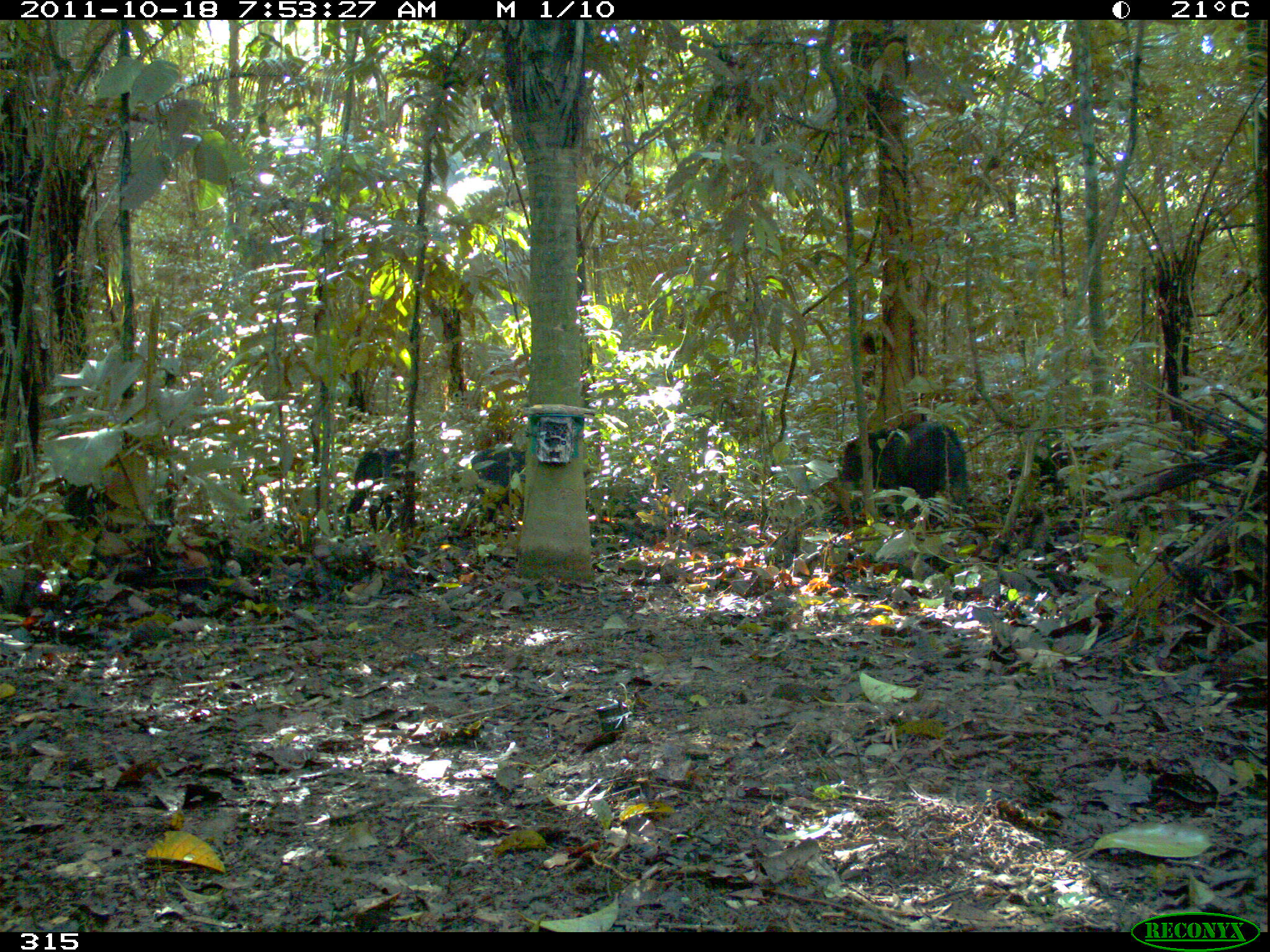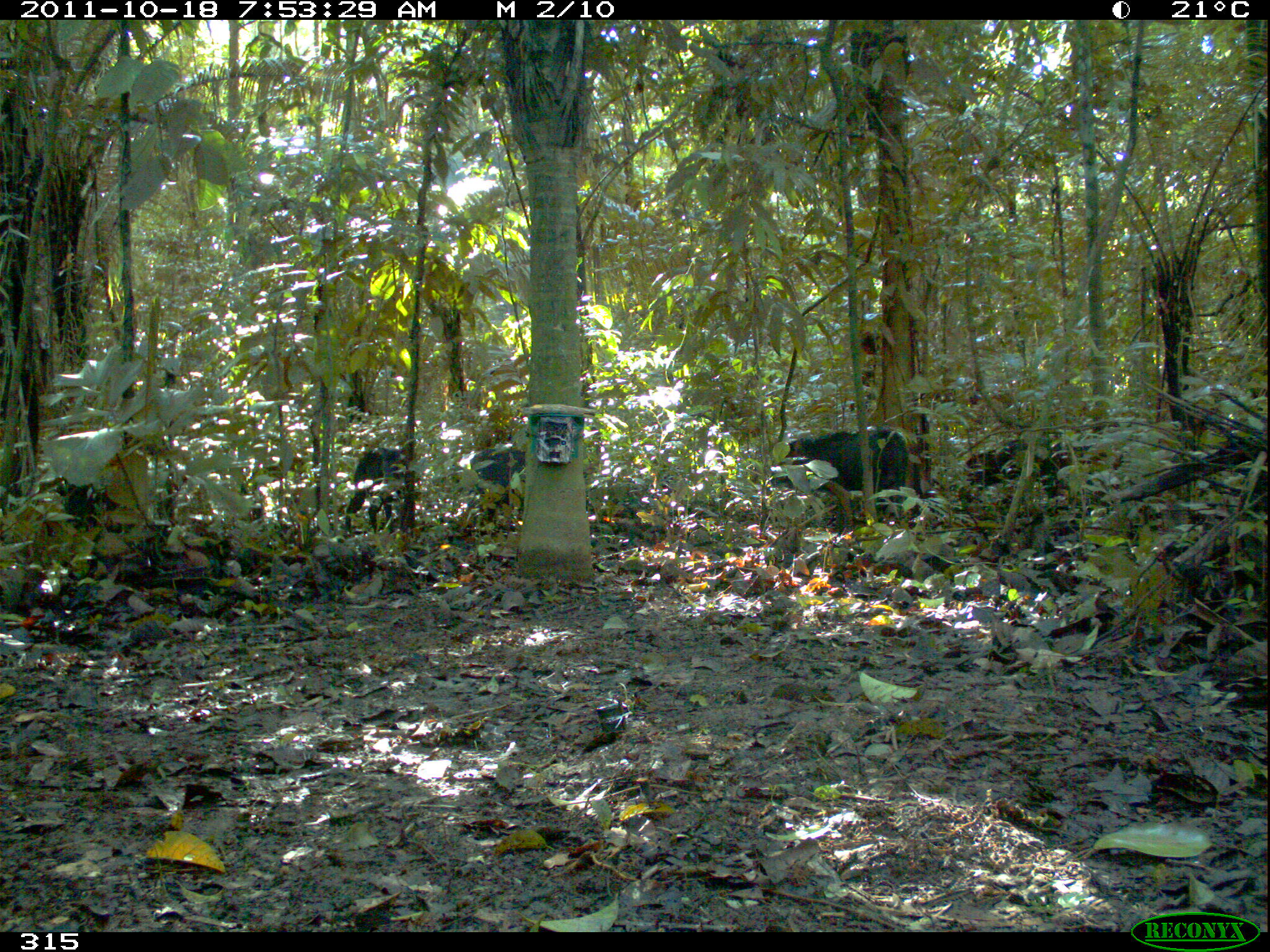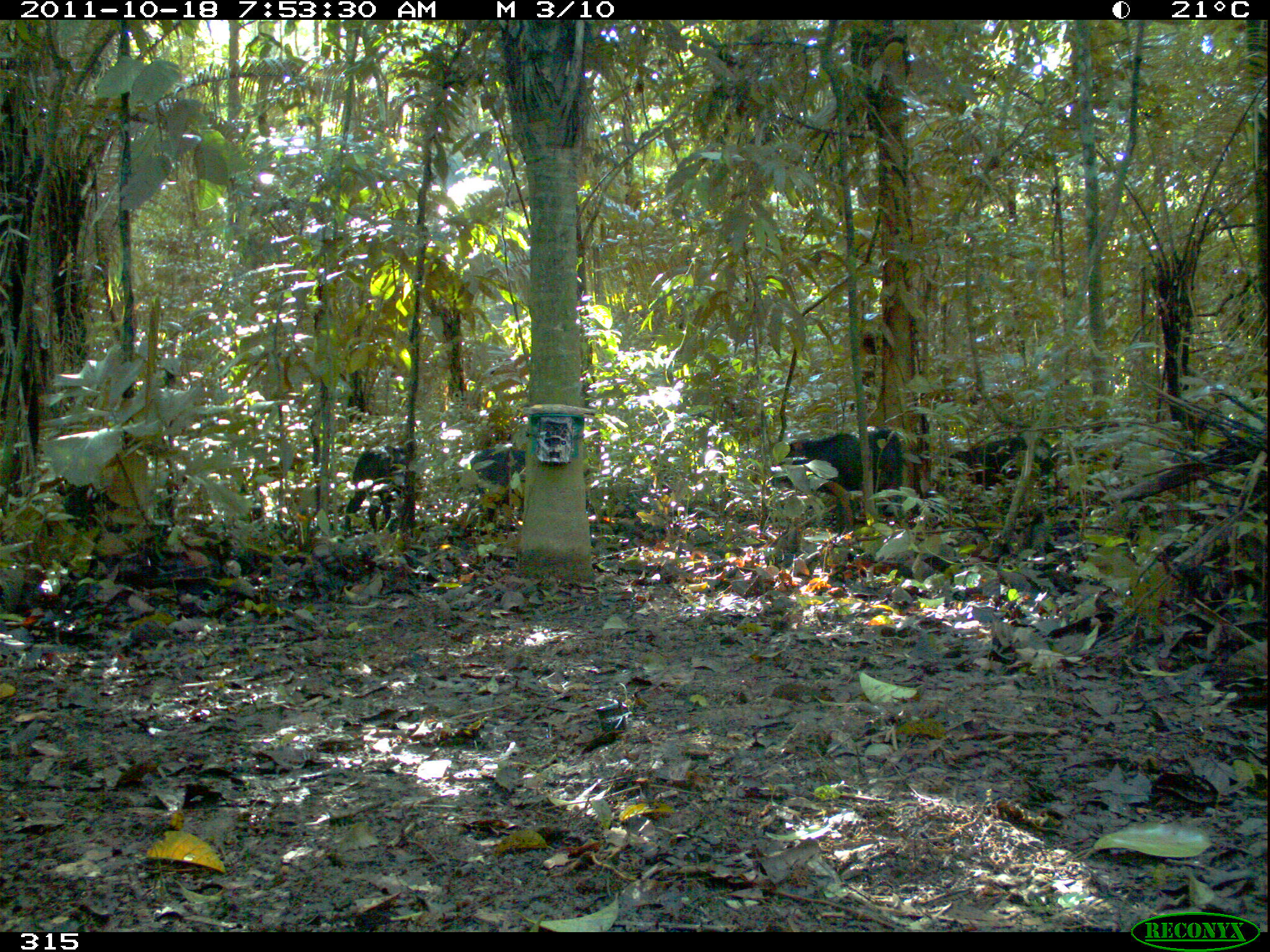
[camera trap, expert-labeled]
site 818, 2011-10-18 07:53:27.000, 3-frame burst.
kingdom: Animalia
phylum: Chordata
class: Mammalia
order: Artiodactyla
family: Tayassuidae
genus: Tayassu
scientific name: Tayassu pecari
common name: white-lipped peccary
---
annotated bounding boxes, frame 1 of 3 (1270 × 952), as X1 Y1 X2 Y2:
tayassu pecari: 837 421 967 531; 1004 428 1128 510; 345 446 415 537; 461 446 525 531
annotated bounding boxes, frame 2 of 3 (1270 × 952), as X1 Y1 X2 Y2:
tayassu pecari: 772 425 907 516; 962 438 1076 502; 343 447 407 533; 466 448 527 504